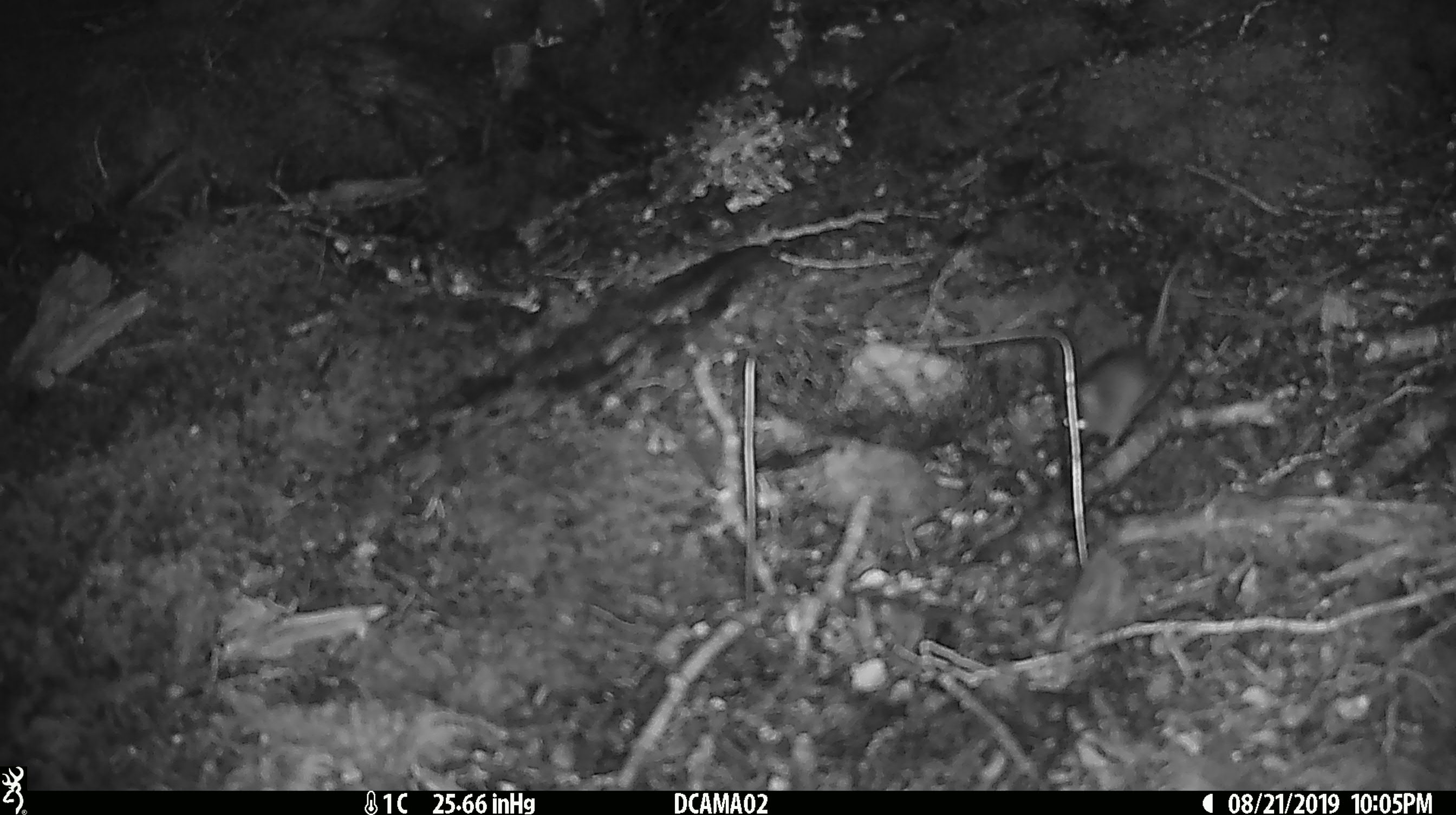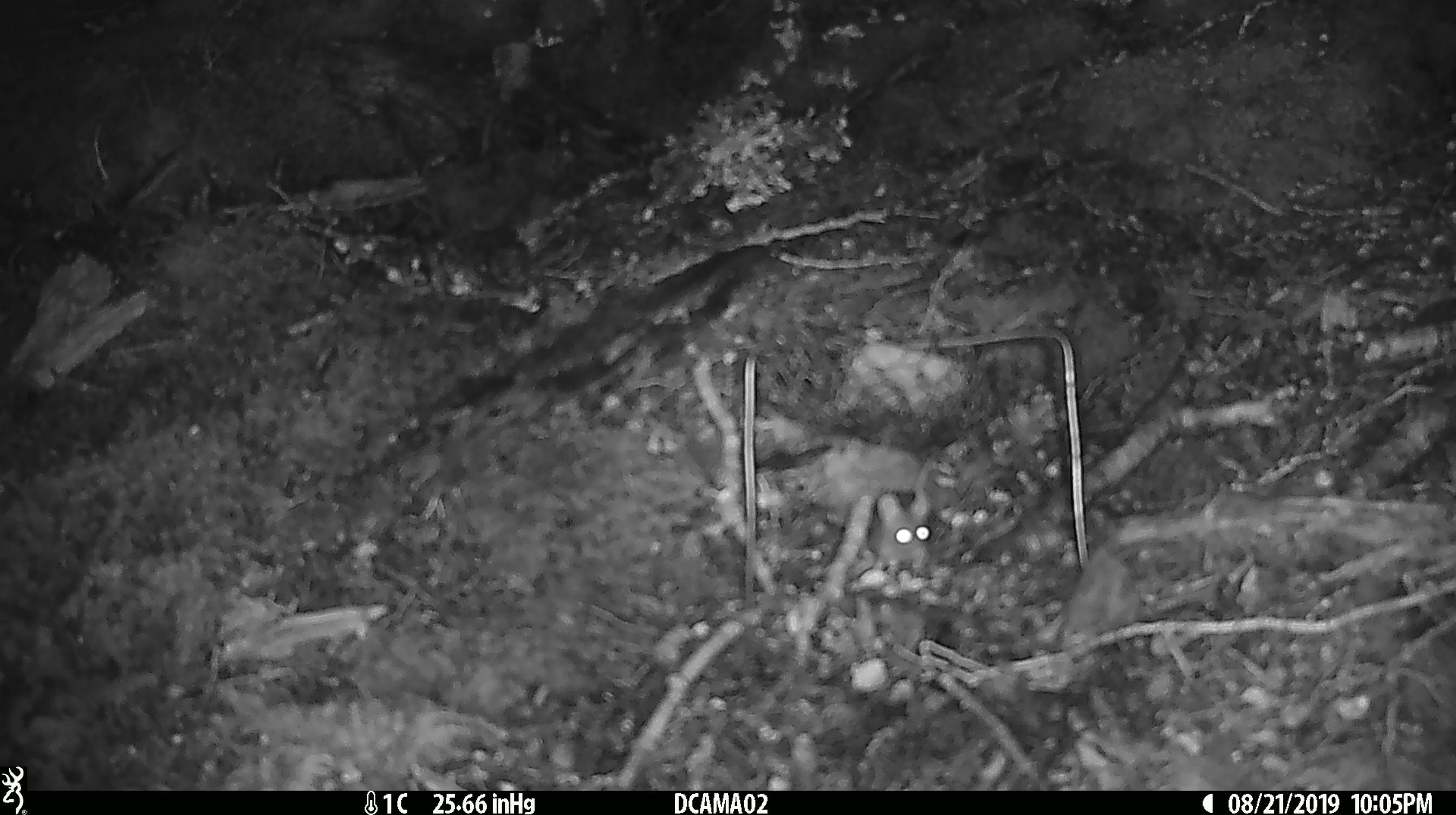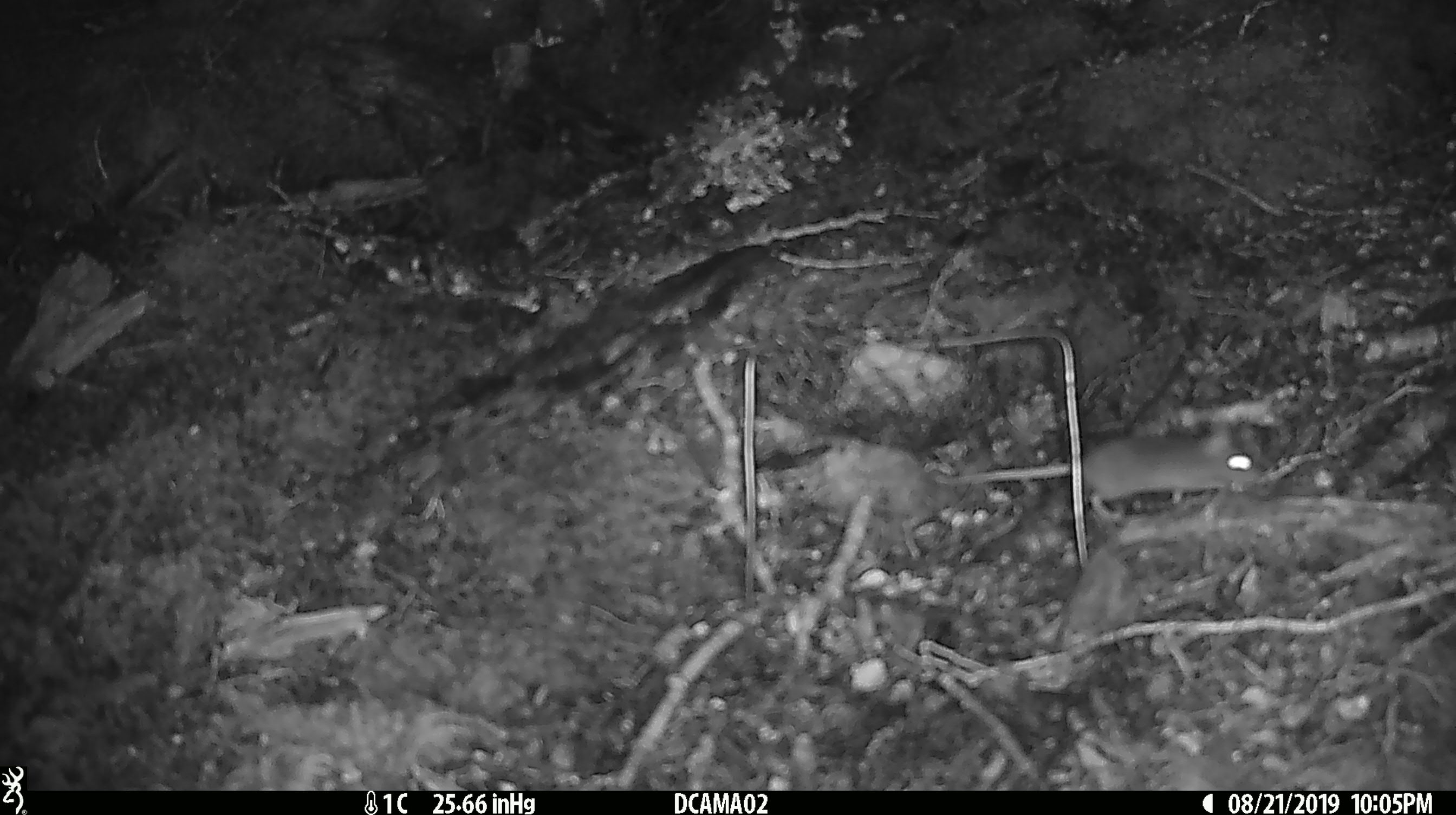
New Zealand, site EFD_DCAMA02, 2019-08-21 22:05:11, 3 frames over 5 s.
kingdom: Animalia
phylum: Chordata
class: Mammalia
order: Rodentia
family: Muridae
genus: Mus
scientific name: Mus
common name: mouse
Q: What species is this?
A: Mouse (Mus).